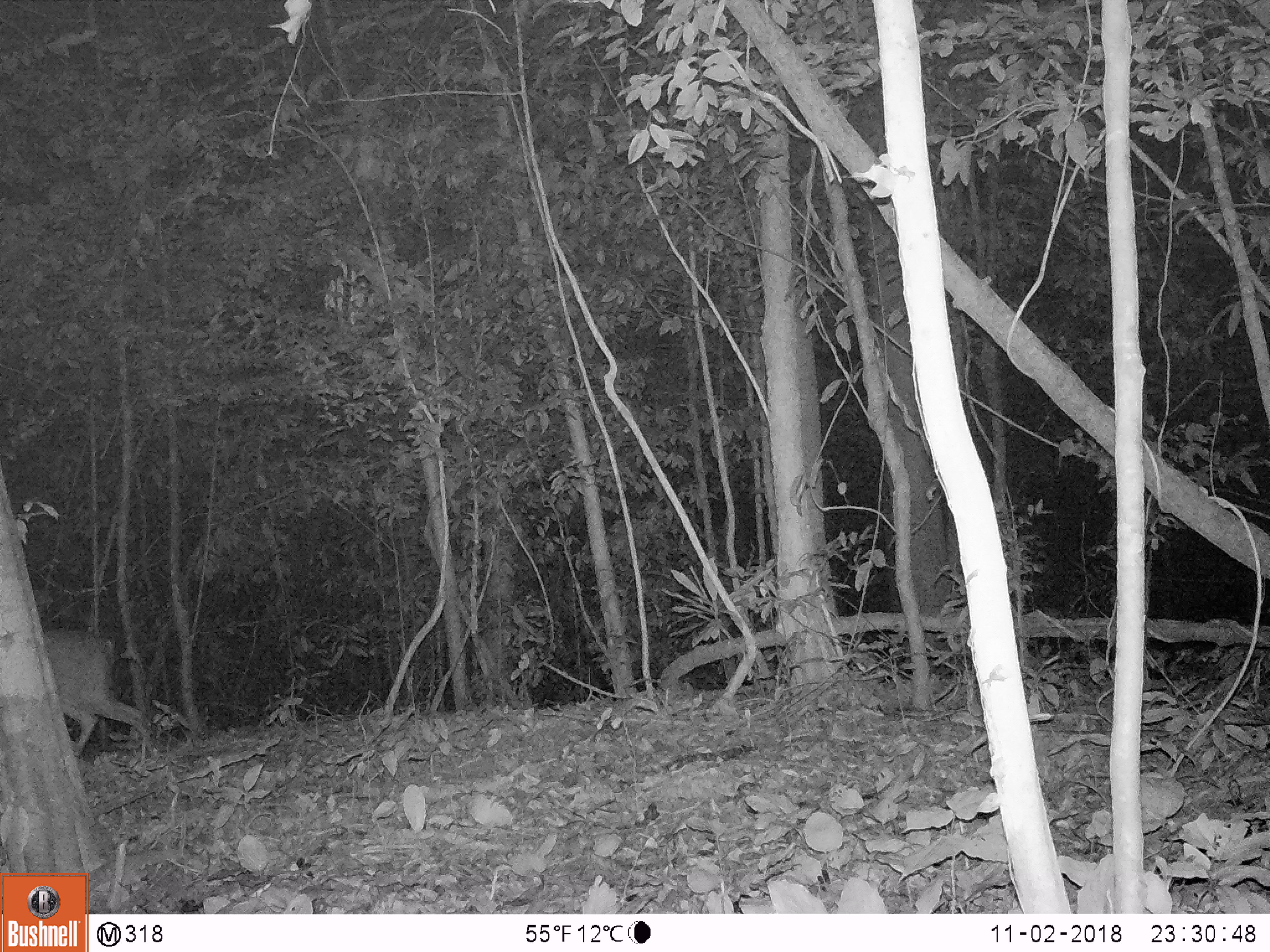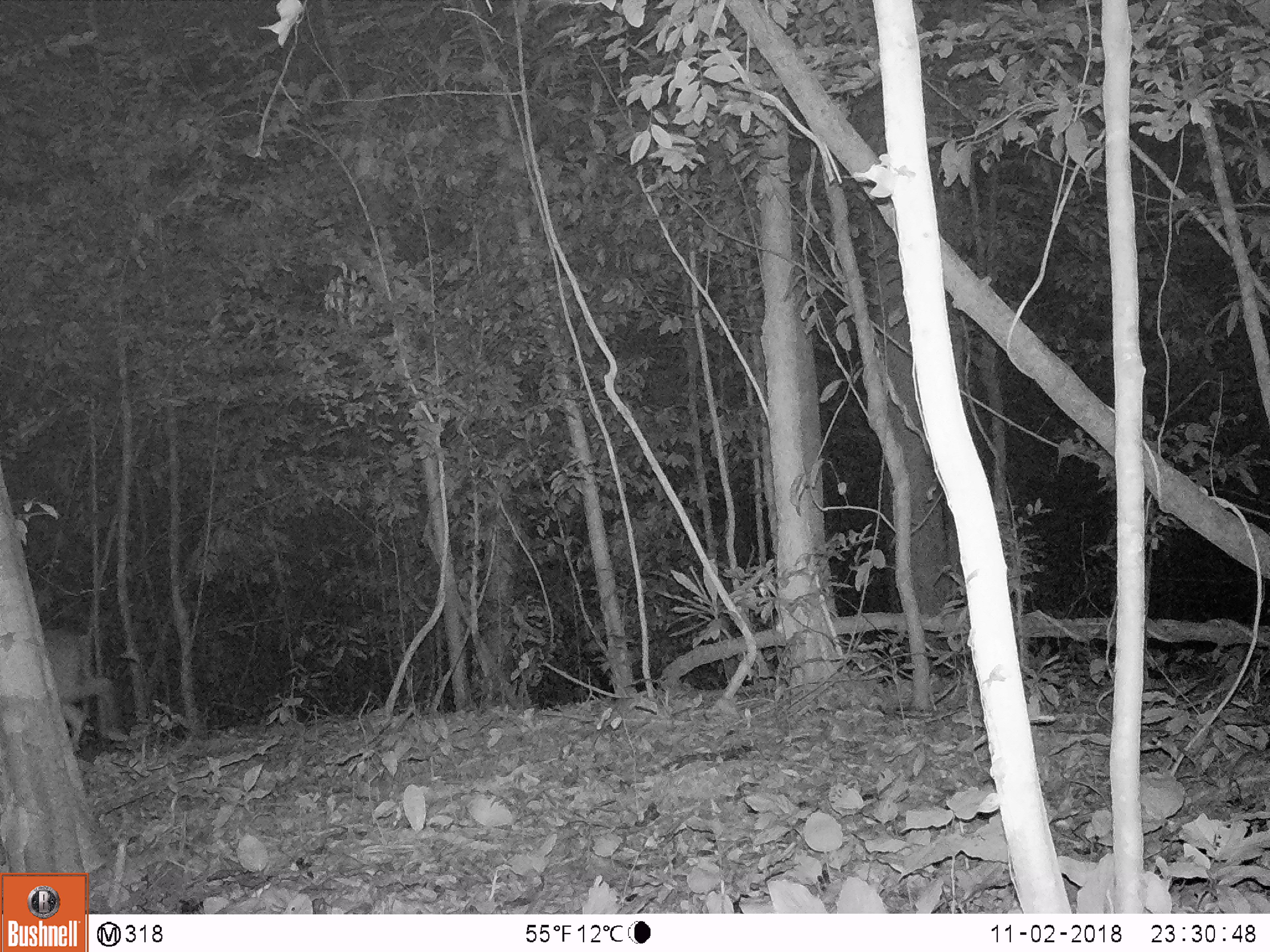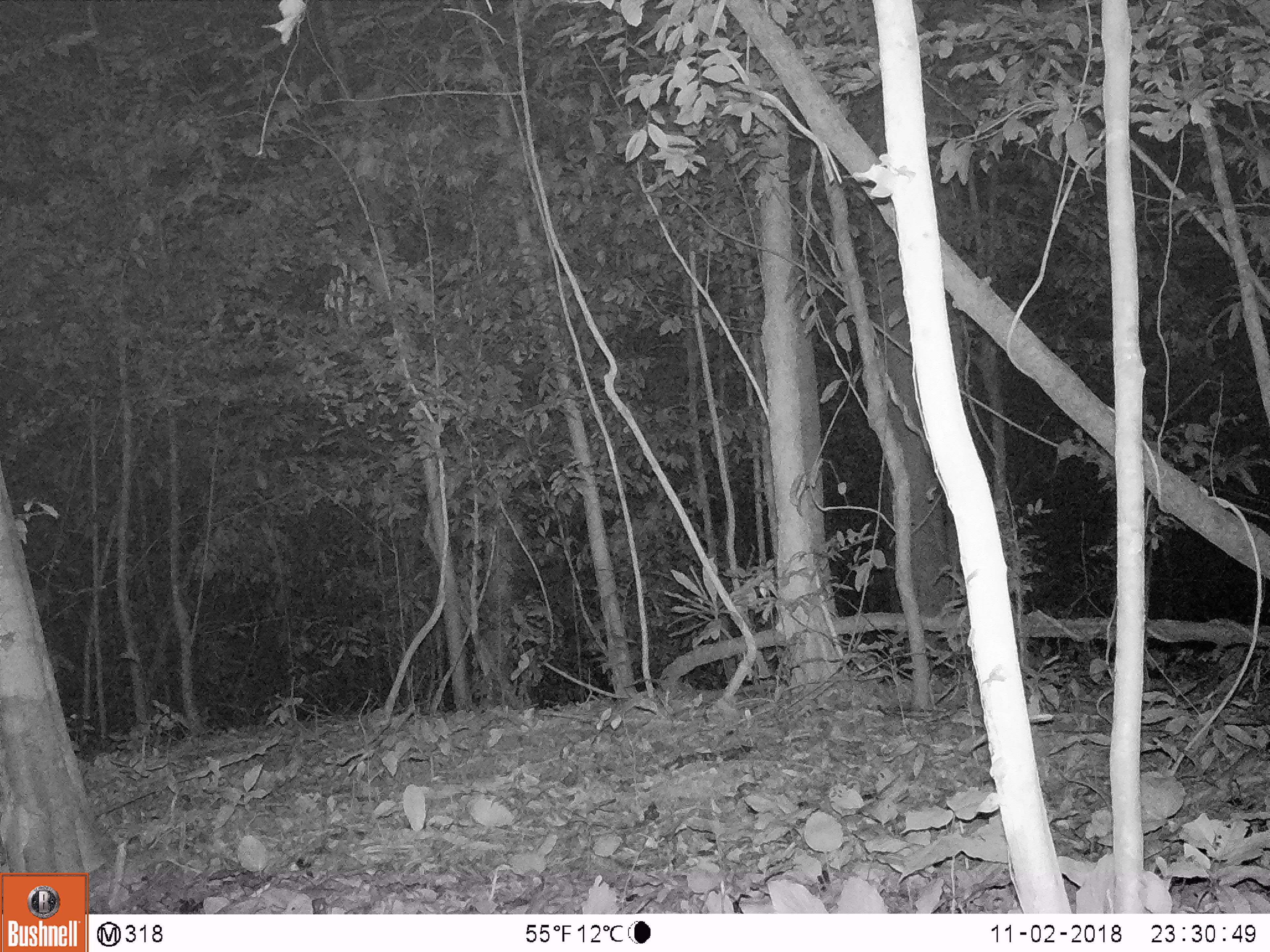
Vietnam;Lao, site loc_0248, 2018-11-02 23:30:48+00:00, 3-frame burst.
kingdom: Animalia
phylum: Chordata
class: Mammalia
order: Artiodactyla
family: Cervidae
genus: Muntiacus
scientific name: Muntiacus rooseveltorum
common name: roosevelt's muntjac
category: roosevelts muntjac group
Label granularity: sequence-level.